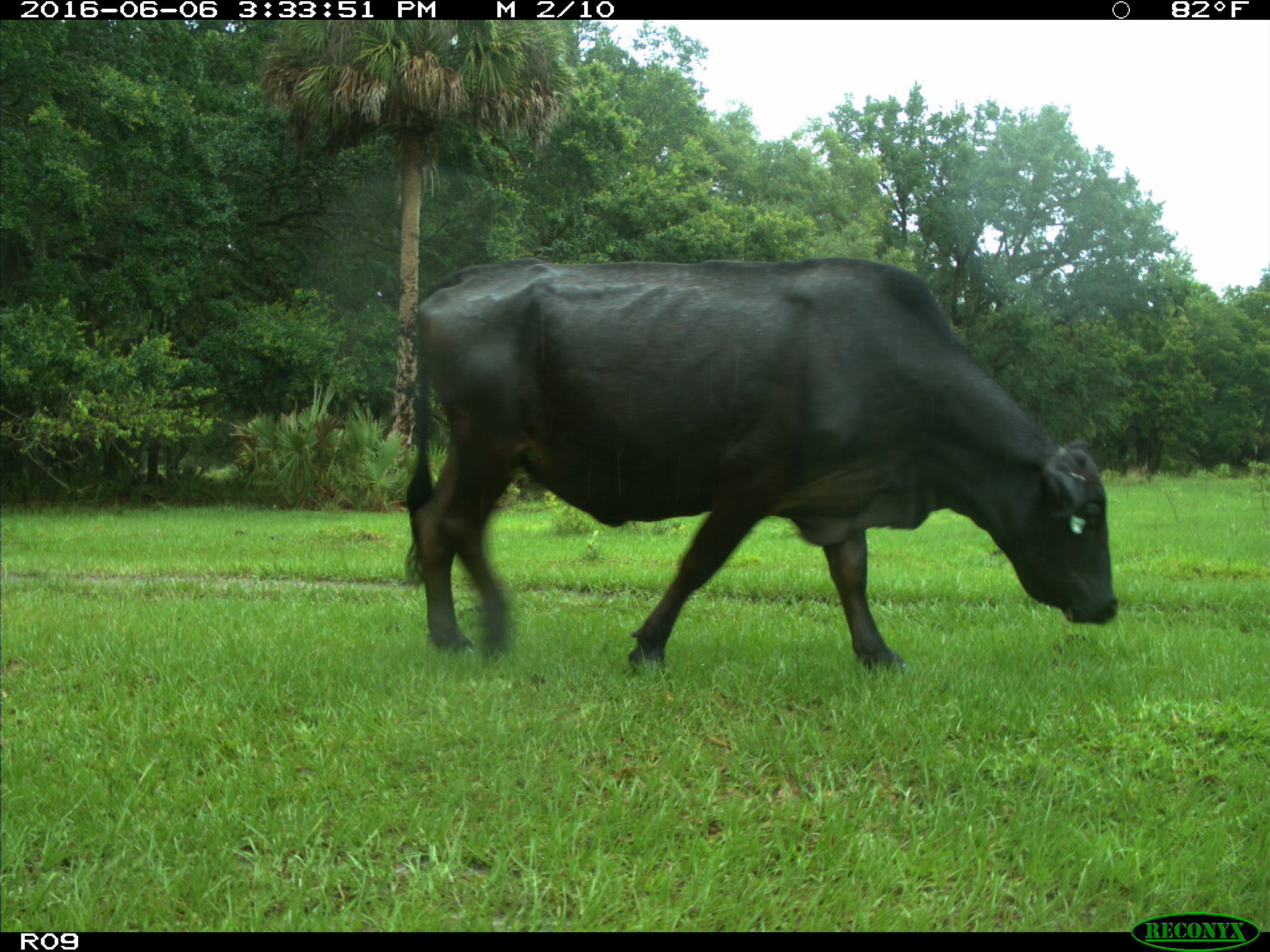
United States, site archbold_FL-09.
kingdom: Animalia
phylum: Chordata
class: Mammalia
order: Artiodactyla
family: Bovidae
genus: Bos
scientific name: Bos taurus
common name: domestic cow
Bos taurus (domestic cow).